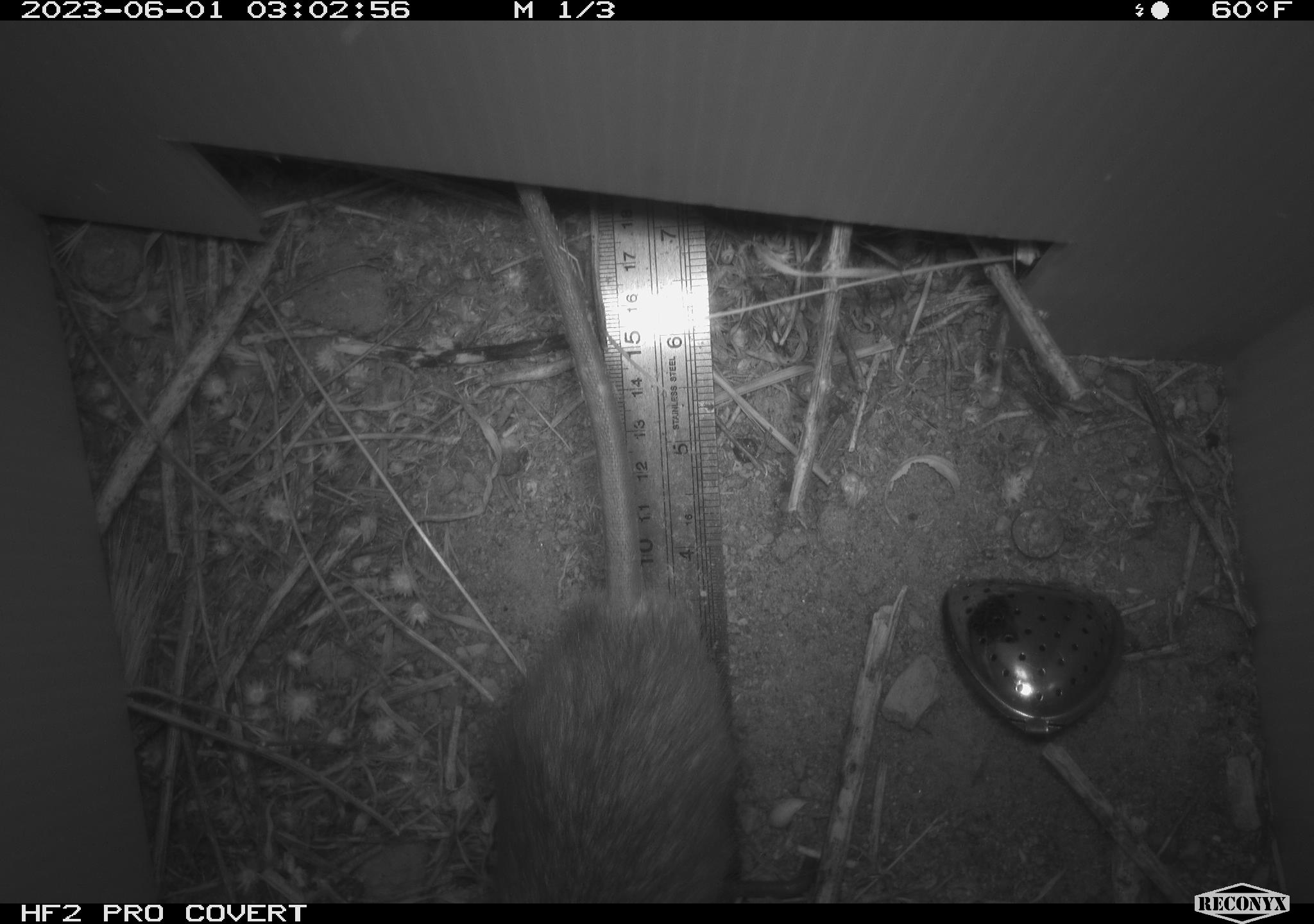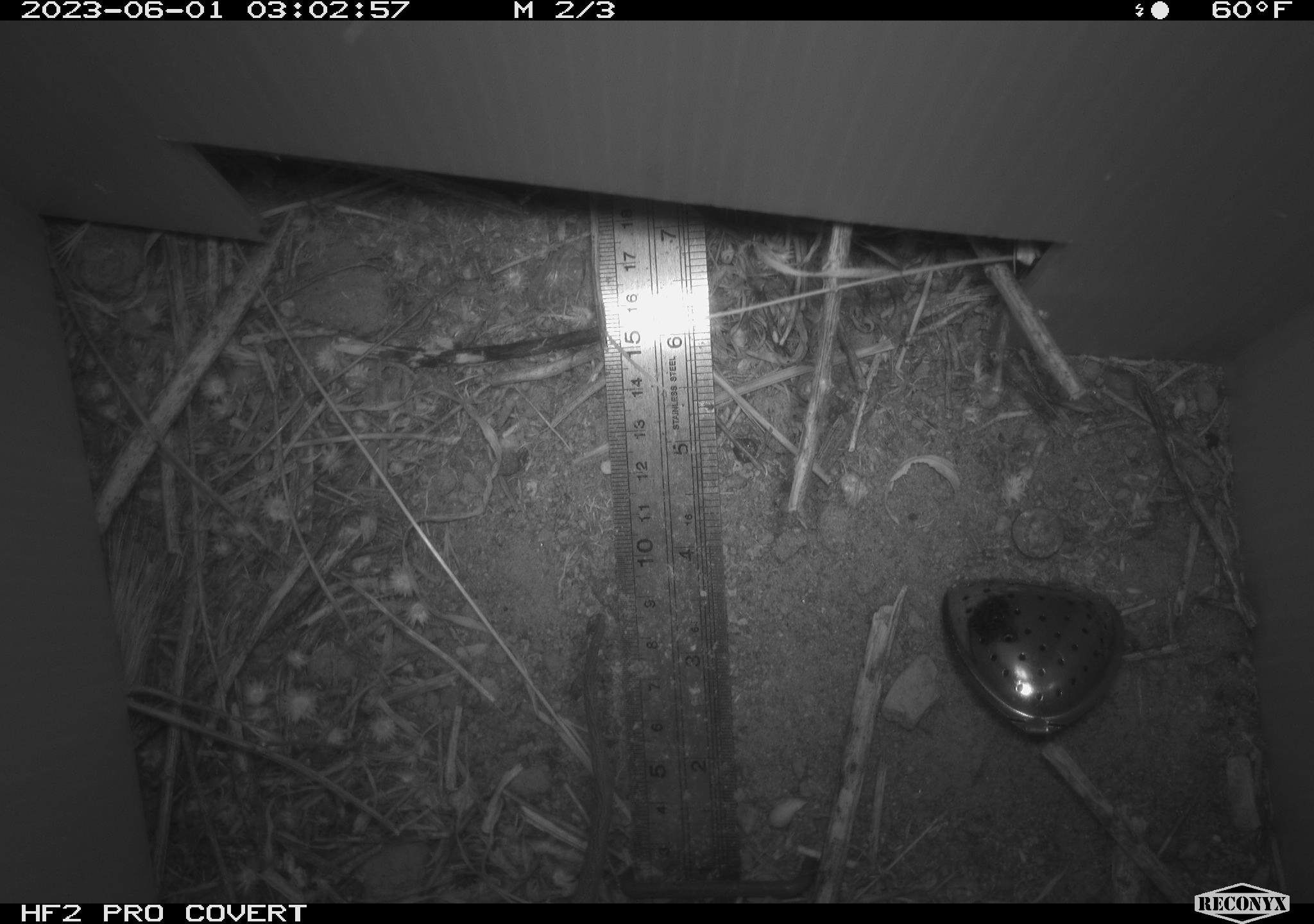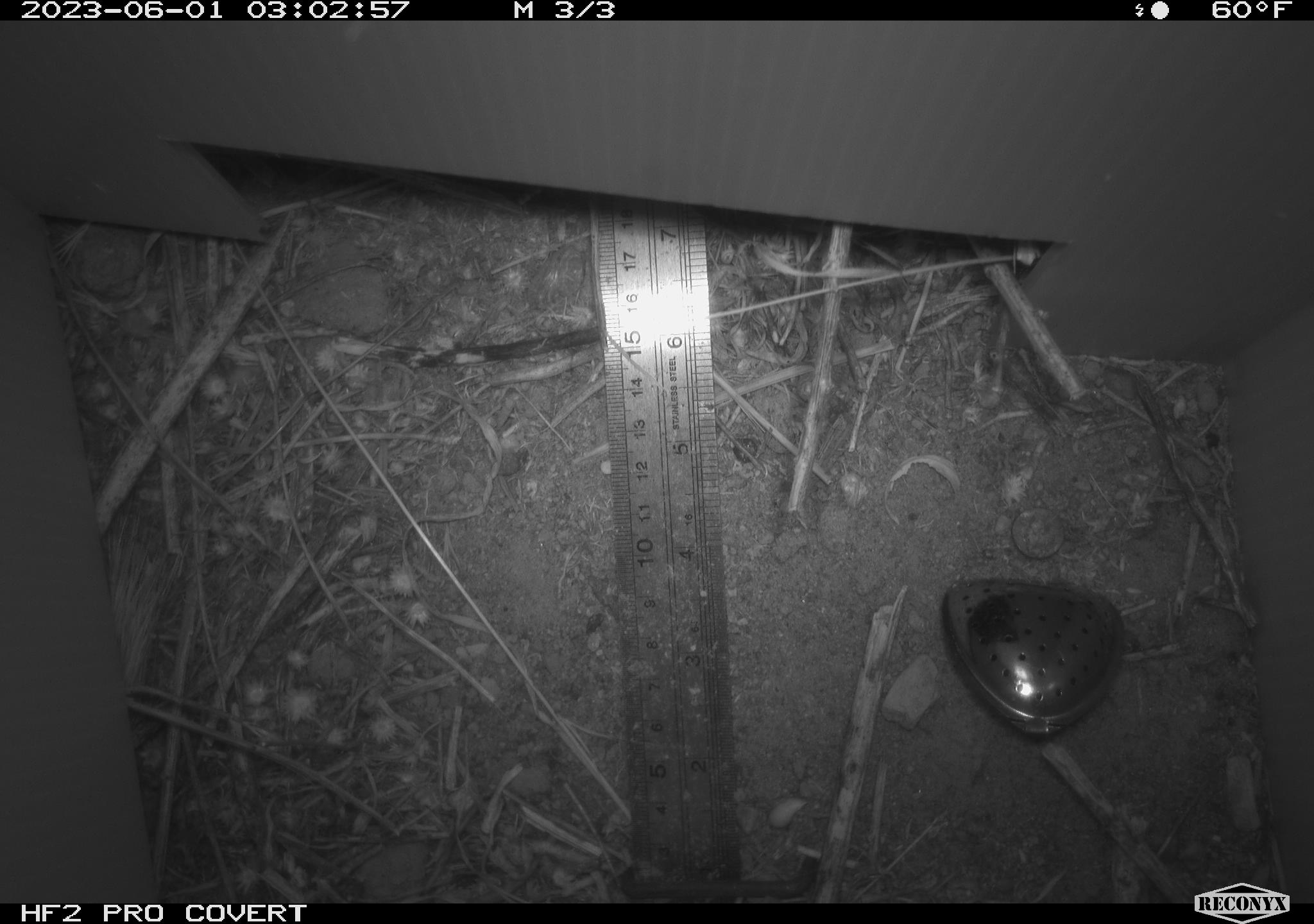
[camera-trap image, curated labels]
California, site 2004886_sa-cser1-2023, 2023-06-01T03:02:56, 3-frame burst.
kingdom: Animalia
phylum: Chordata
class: Mammalia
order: Rodentia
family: Muridae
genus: Rattus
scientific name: Rattus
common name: rat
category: rattus species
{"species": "rattus species (rat) (Rattus)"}